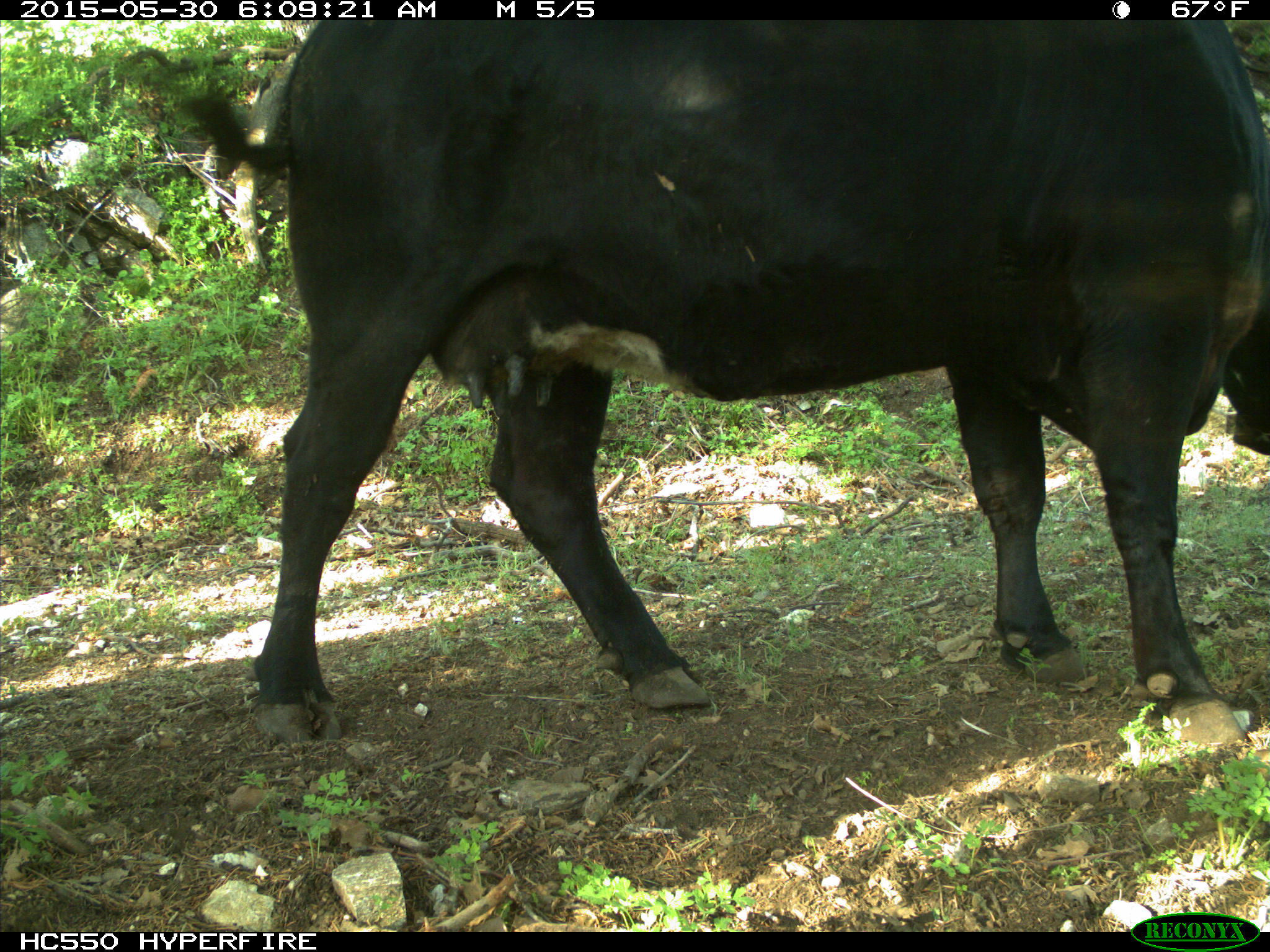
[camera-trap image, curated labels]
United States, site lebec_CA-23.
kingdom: Animalia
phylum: Chordata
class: Mammalia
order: Artiodactyla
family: Bovidae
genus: Bos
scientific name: Bos taurus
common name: domestic cow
Bos taurus (domestic cow).